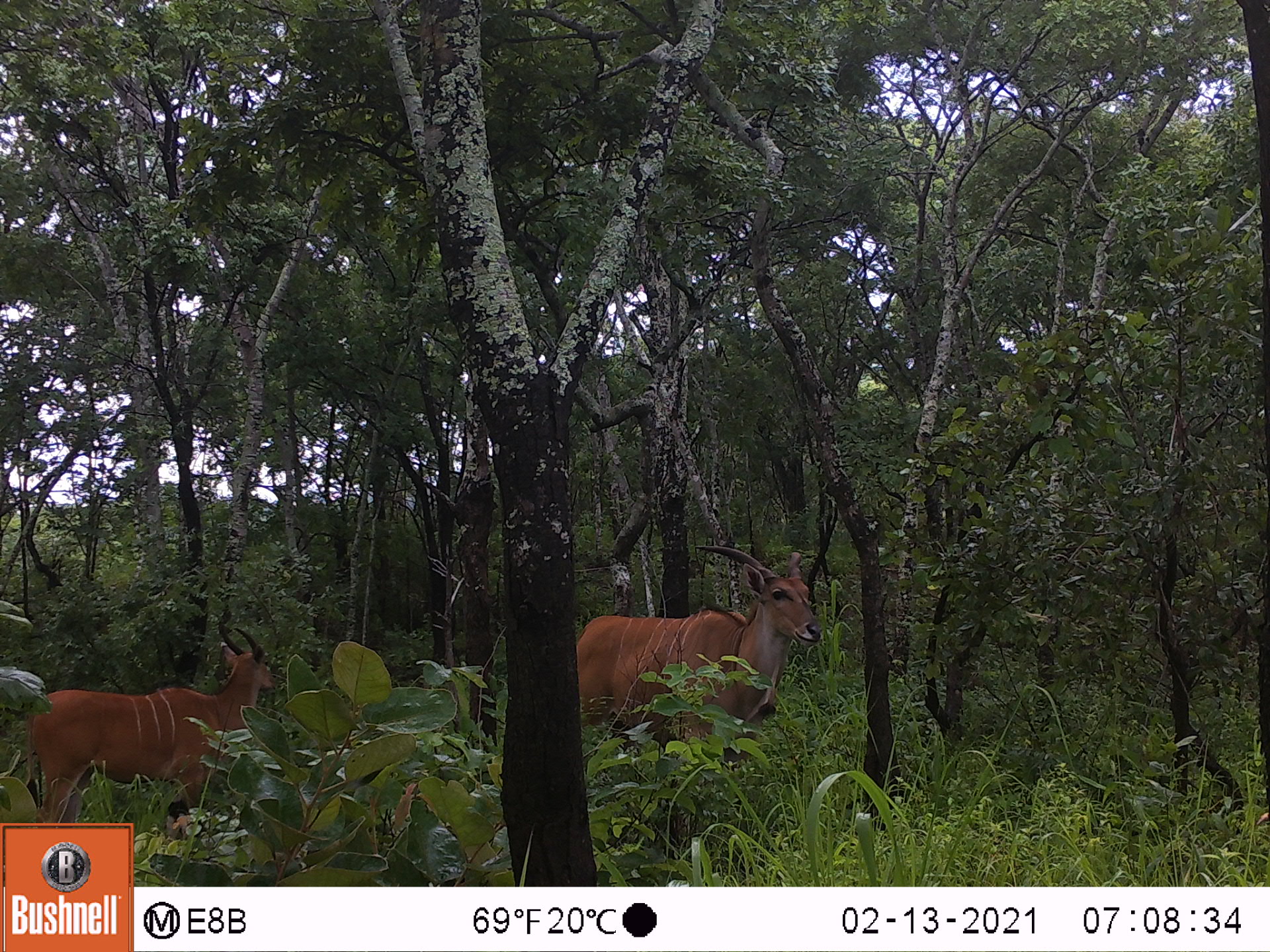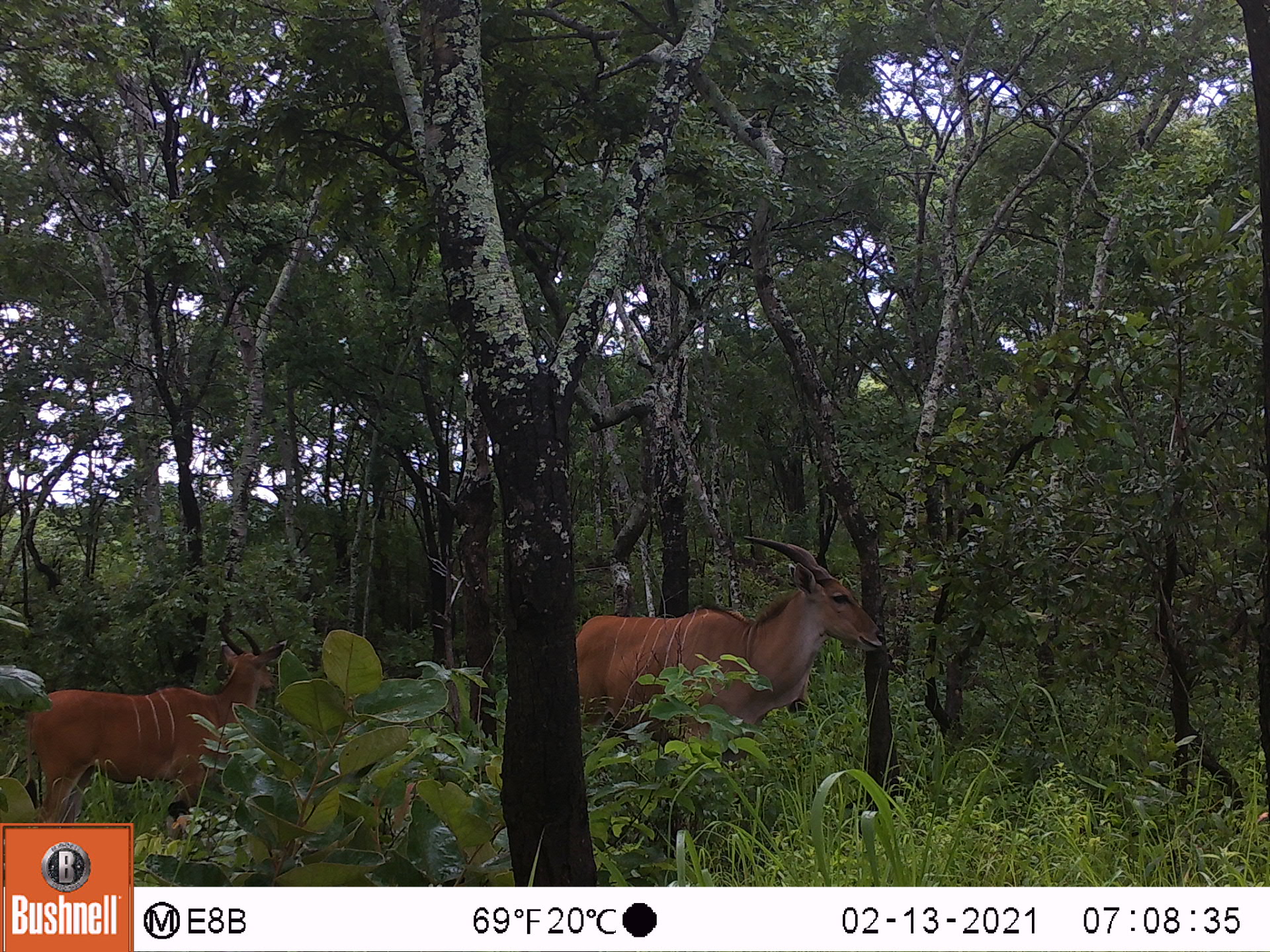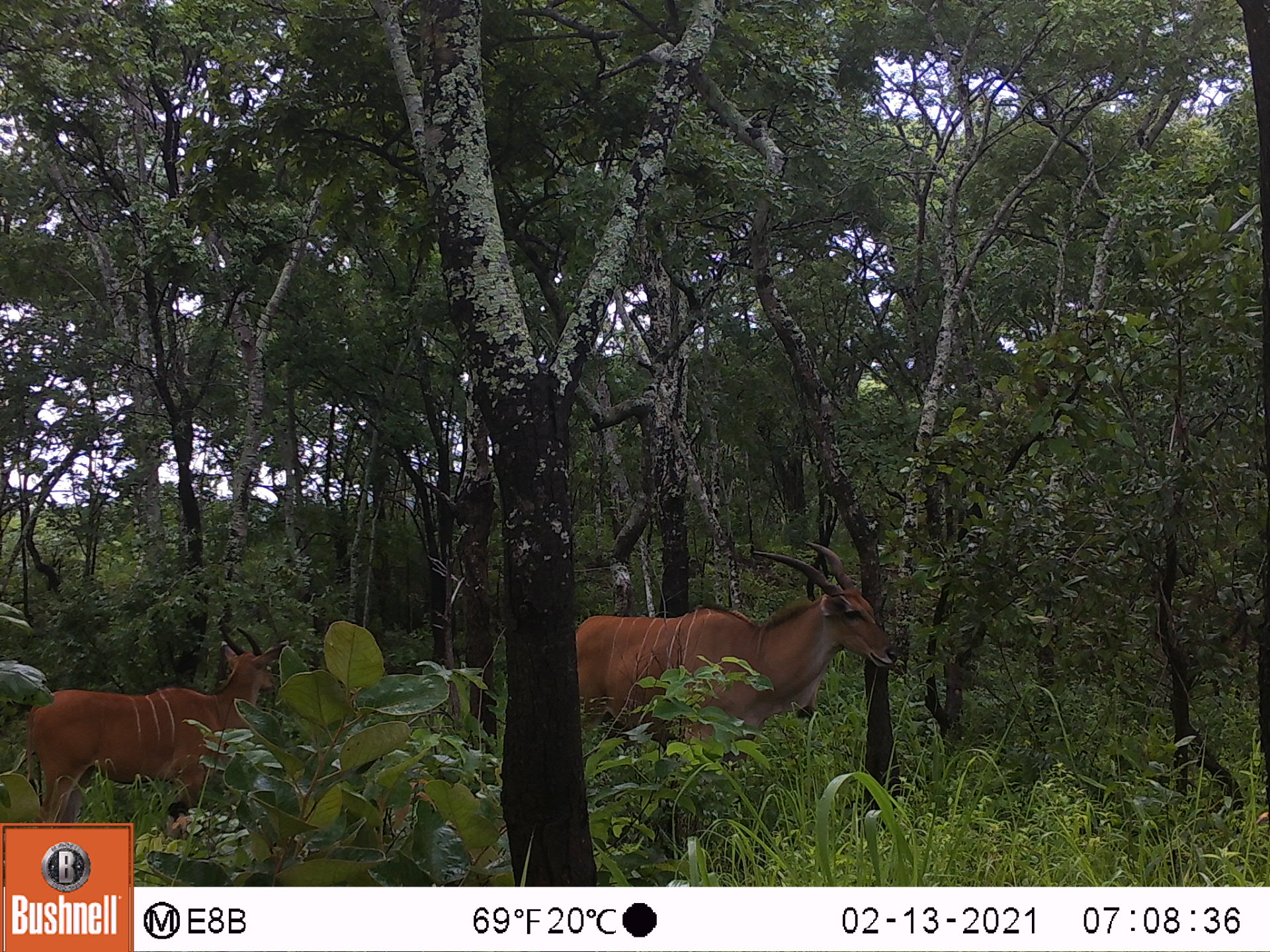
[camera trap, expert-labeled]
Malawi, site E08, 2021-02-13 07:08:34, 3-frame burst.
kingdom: Animalia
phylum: Chordata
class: Mammalia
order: Artiodactyla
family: Bovidae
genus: Tragelaphus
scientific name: Tragelaphus oryx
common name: common eland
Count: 2.